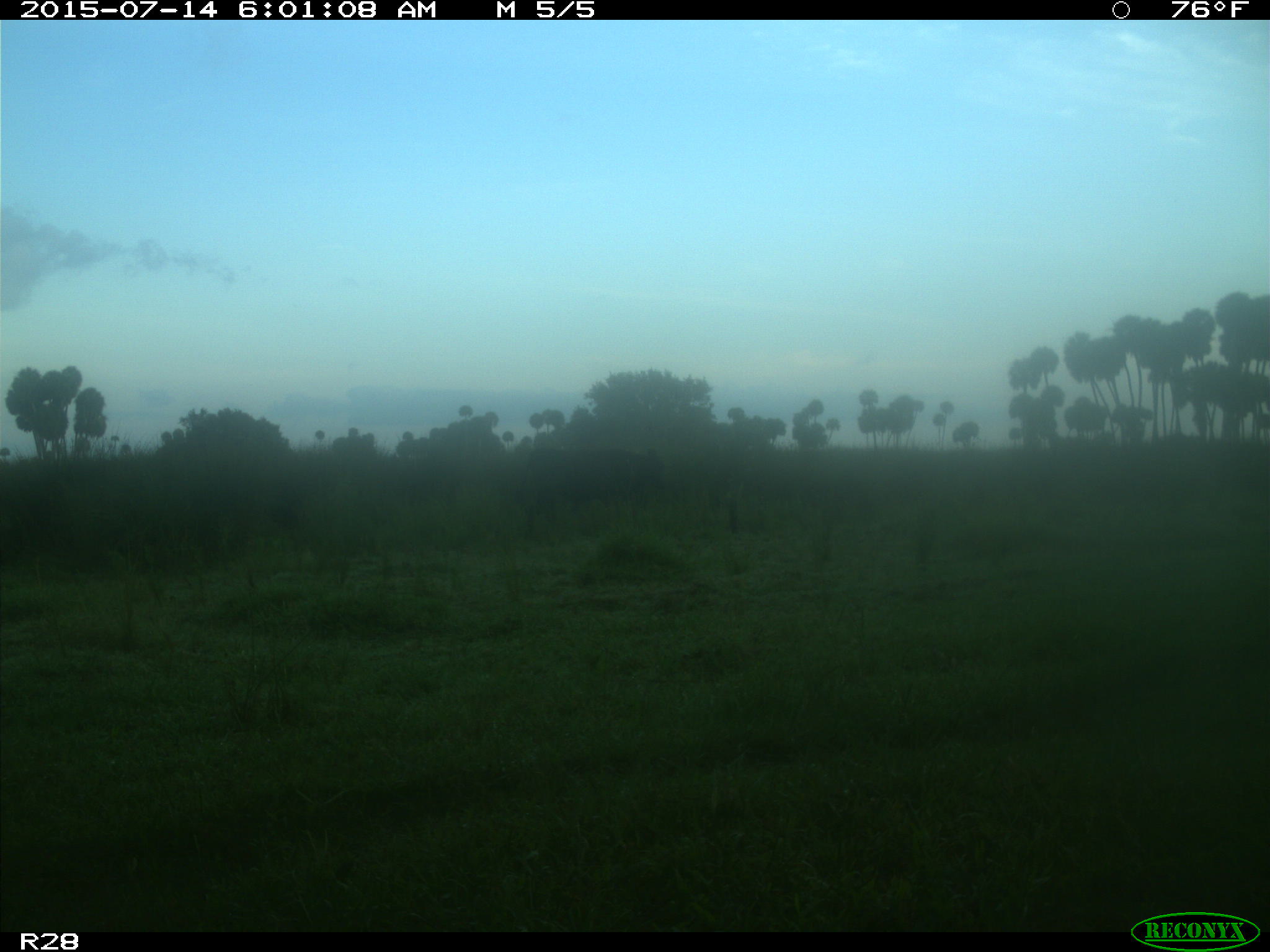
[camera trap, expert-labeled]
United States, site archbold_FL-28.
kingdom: Animalia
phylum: Chordata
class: Mammalia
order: Artiodactyla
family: Bovidae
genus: Bos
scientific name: Bos taurus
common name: domestic cow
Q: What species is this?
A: Bos taurus (domestic cow).